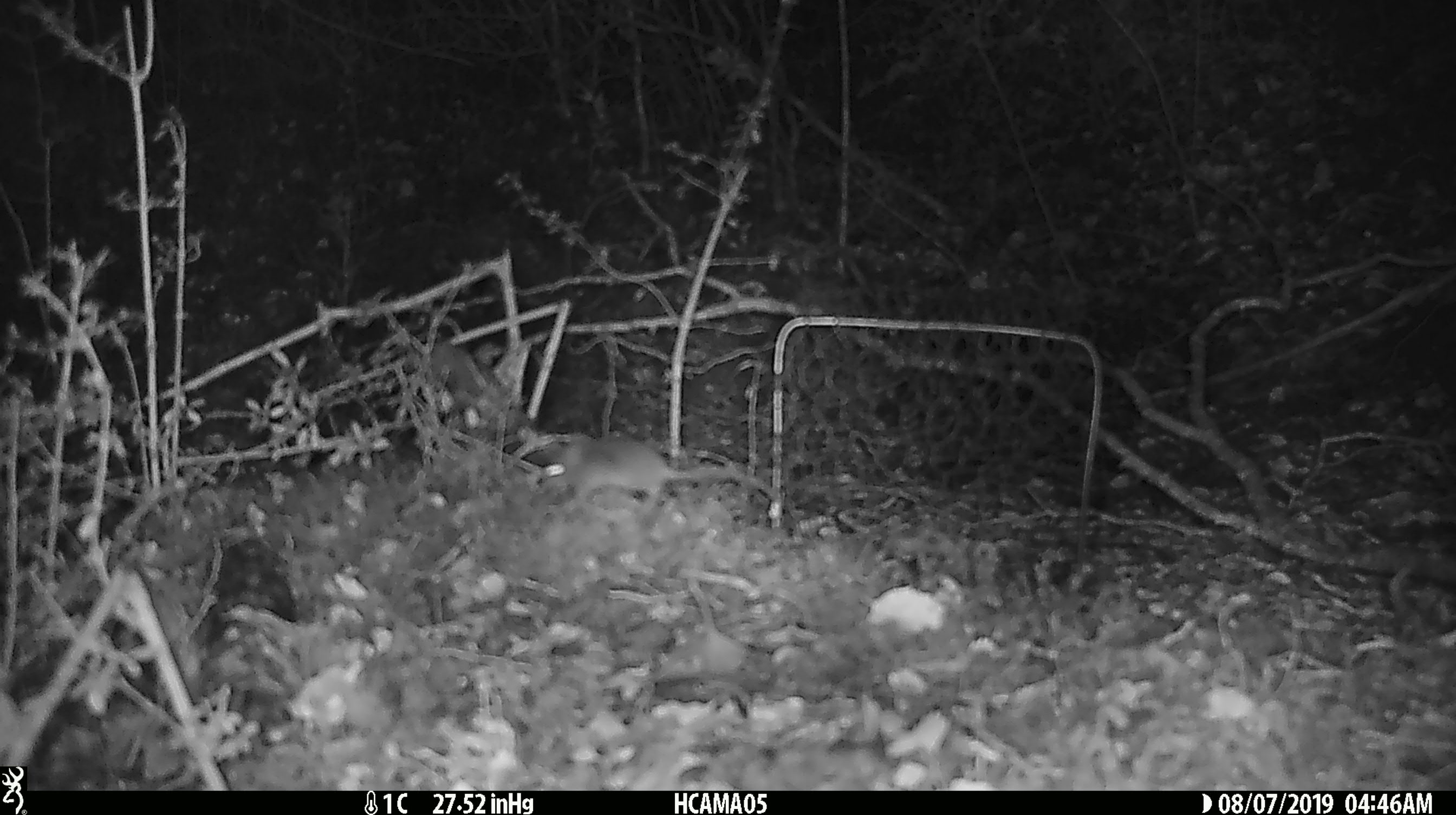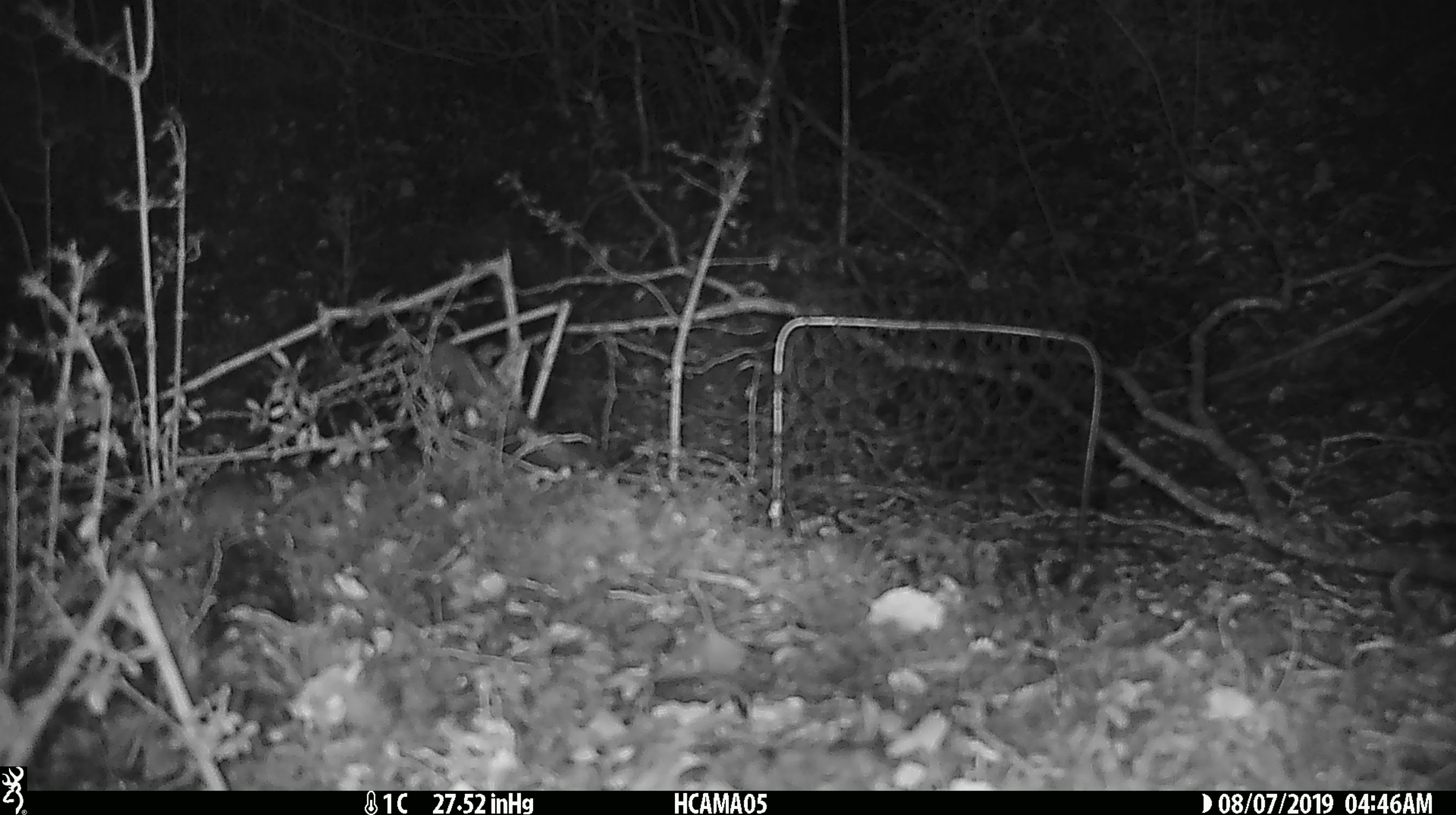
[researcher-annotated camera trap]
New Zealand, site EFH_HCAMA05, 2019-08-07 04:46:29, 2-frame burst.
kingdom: Animalia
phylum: Chordata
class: Mammalia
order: Rodentia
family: Muridae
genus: Mus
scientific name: Mus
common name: mouse